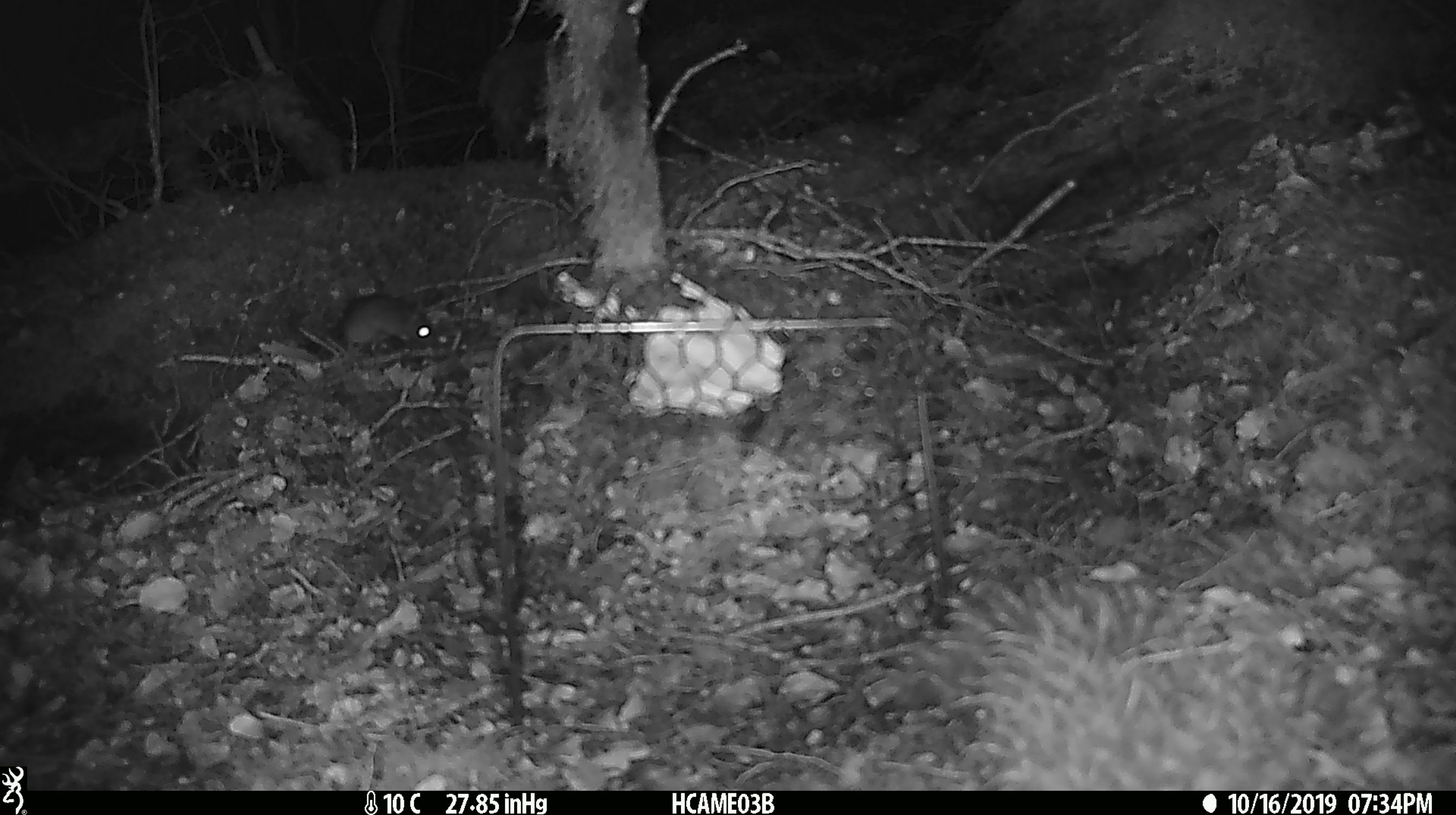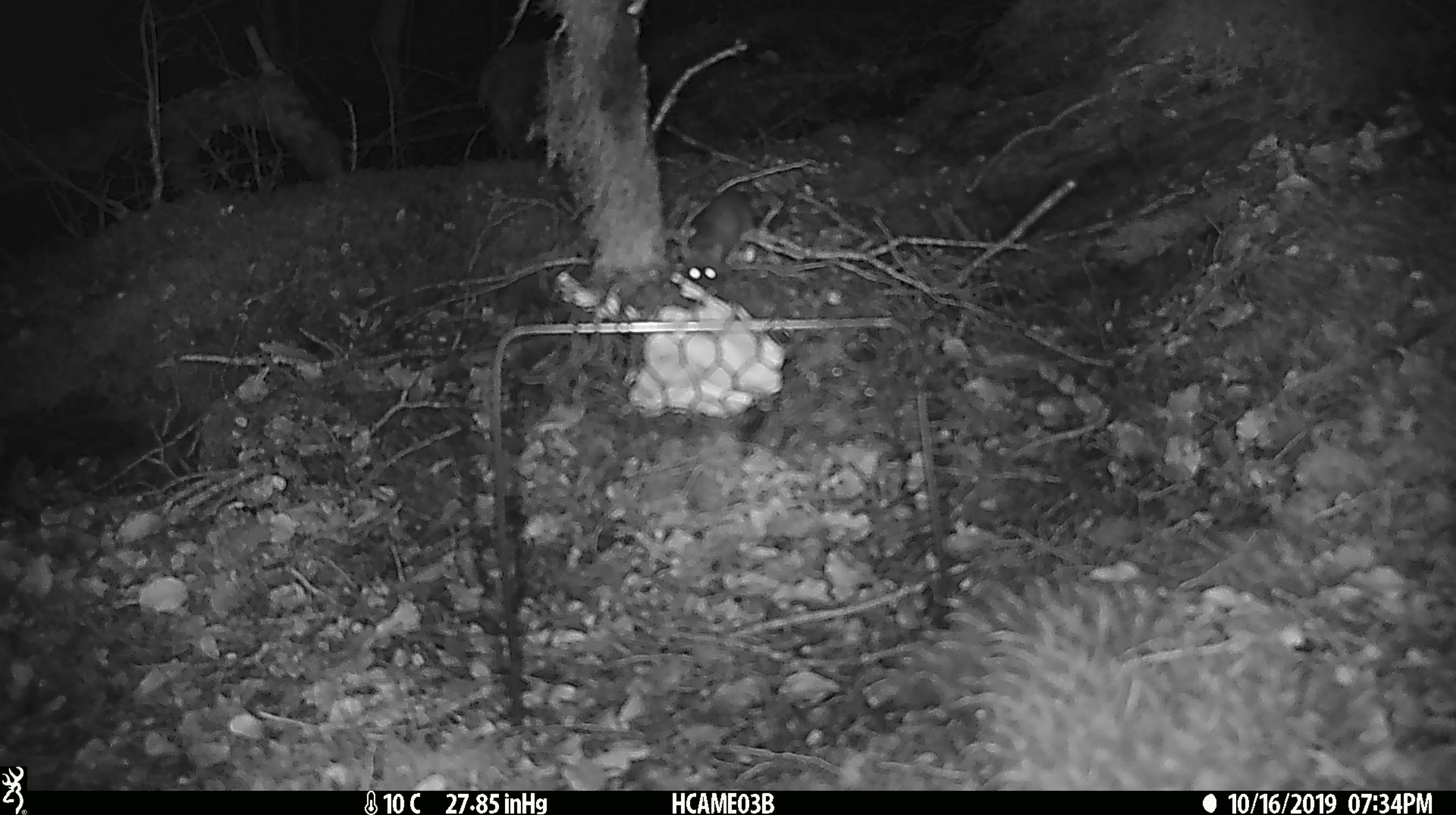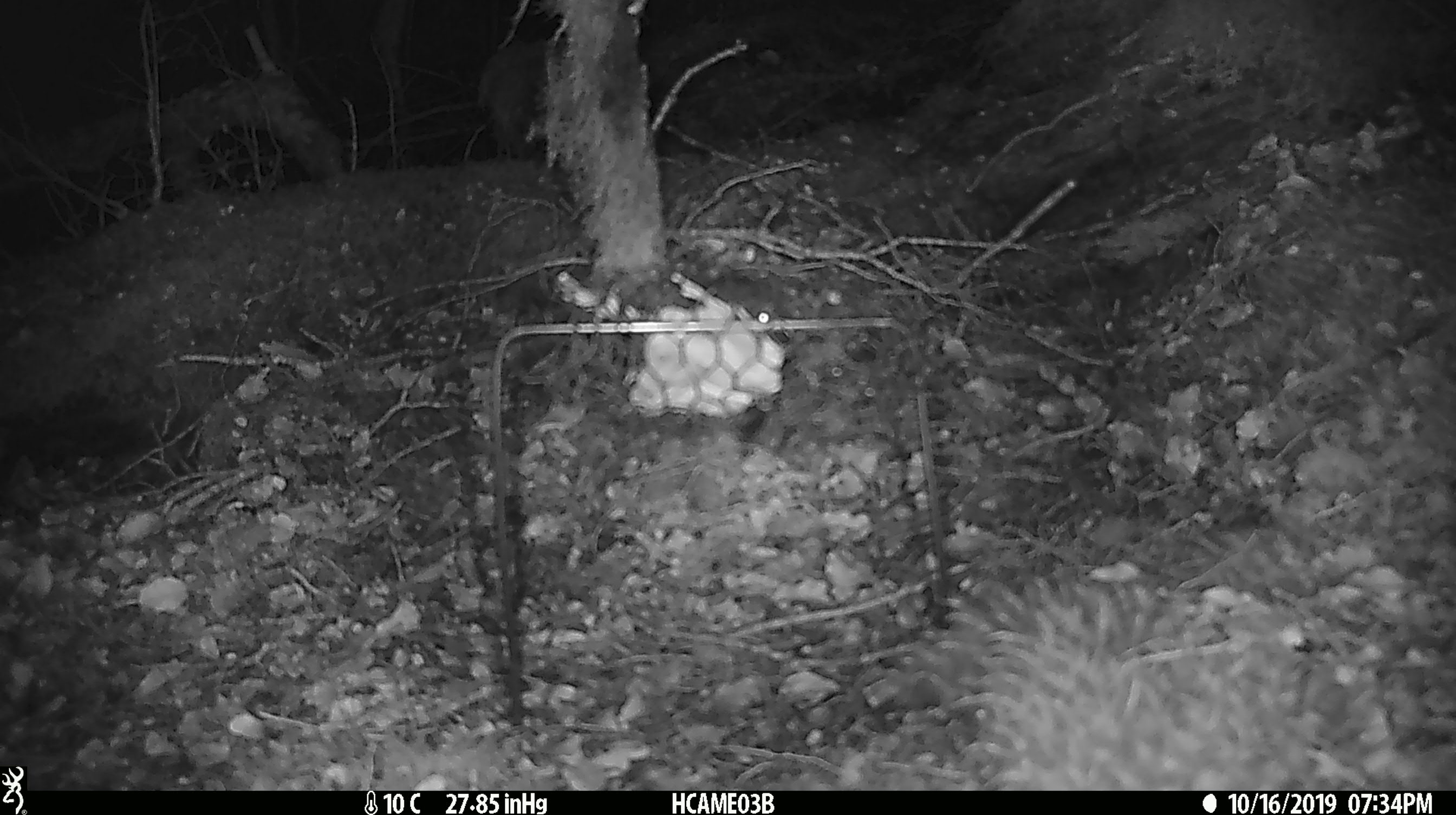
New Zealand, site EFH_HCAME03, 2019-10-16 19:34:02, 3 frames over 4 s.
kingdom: Animalia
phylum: Chordata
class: Mammalia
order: Rodentia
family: Muridae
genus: Mus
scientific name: Mus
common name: mouse